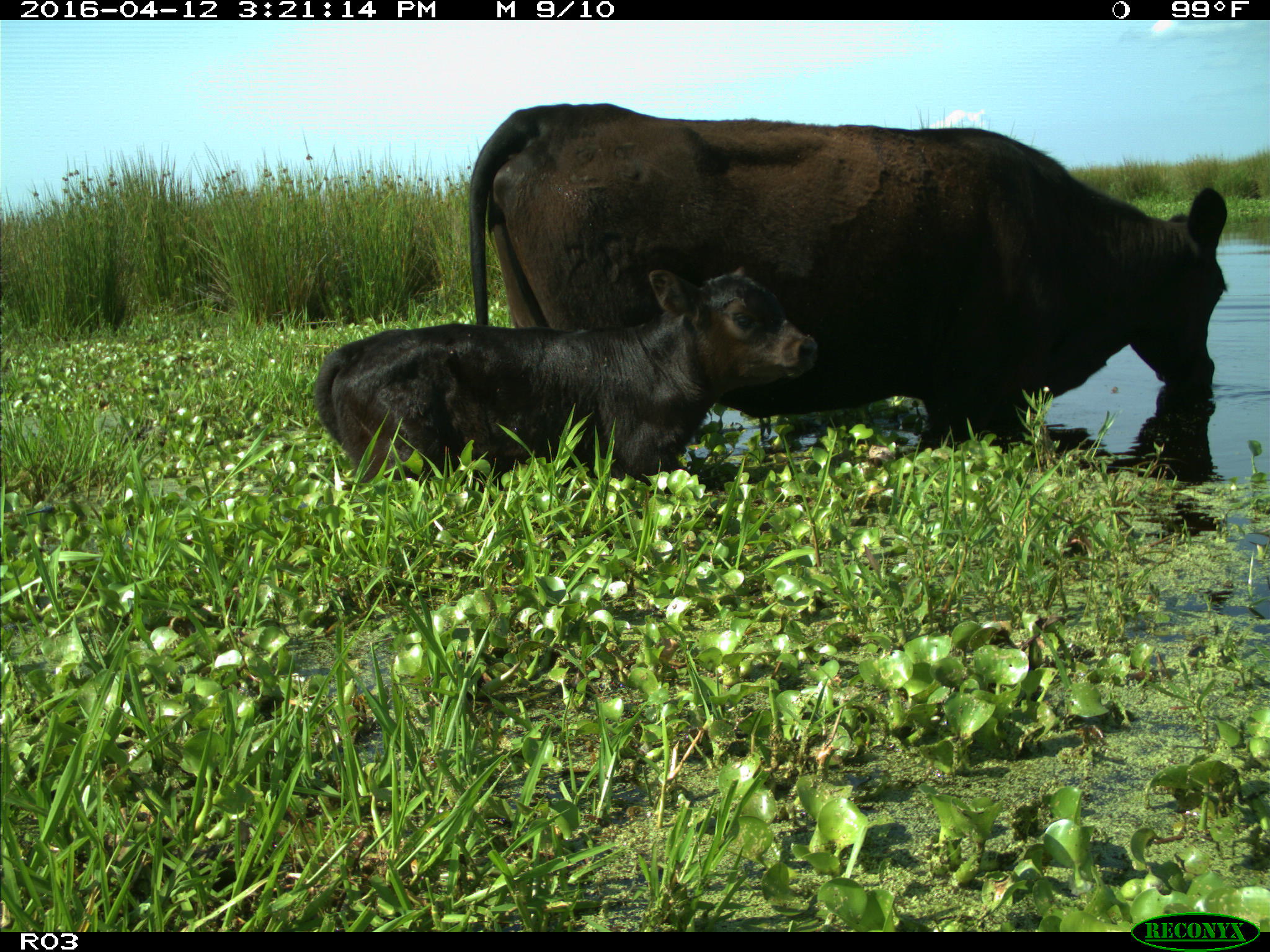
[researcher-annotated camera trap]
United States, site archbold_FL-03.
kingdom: Animalia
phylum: Chordata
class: Mammalia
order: Artiodactyla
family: Bovidae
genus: Bos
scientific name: Bos taurus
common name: domestic cow